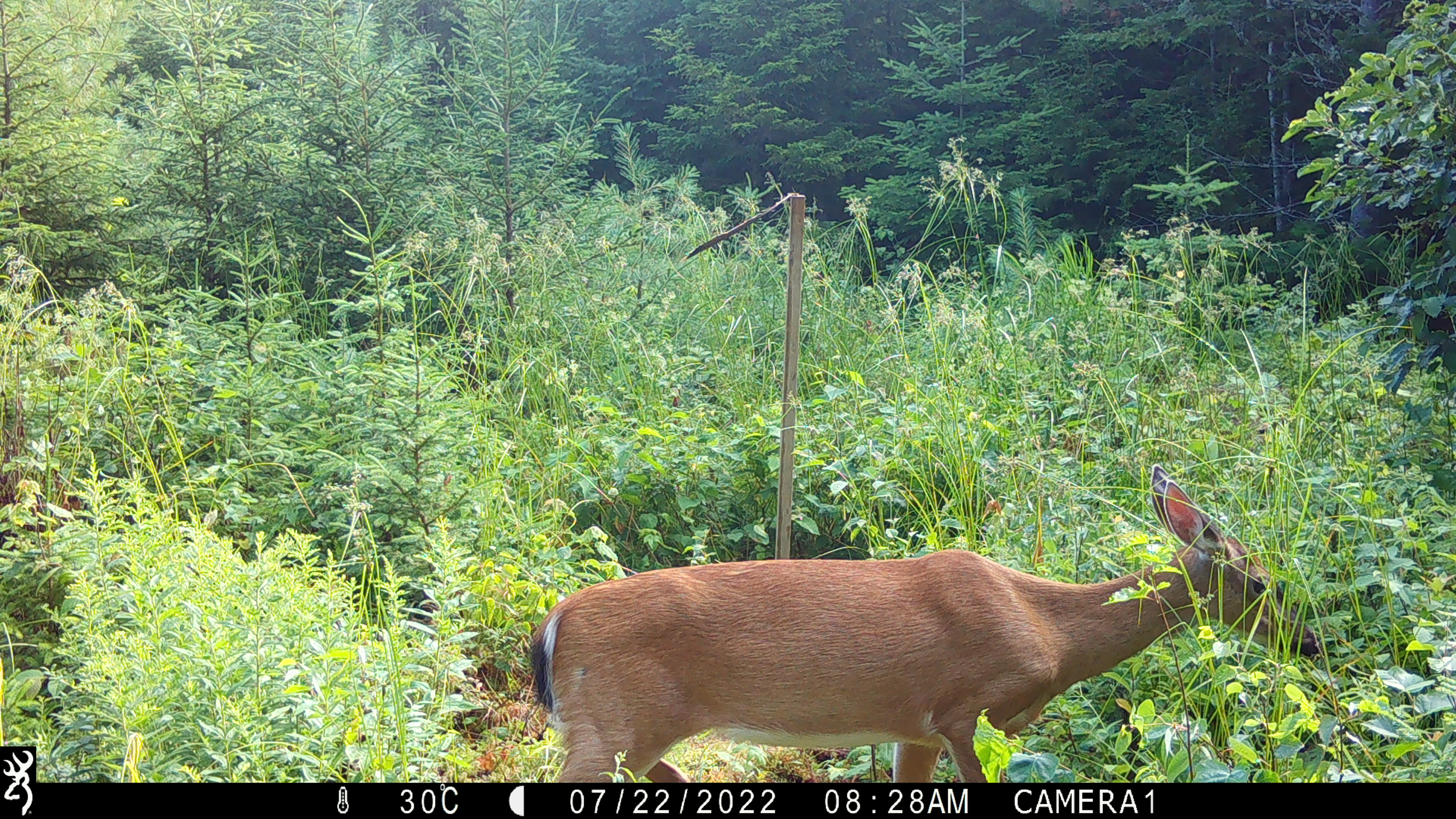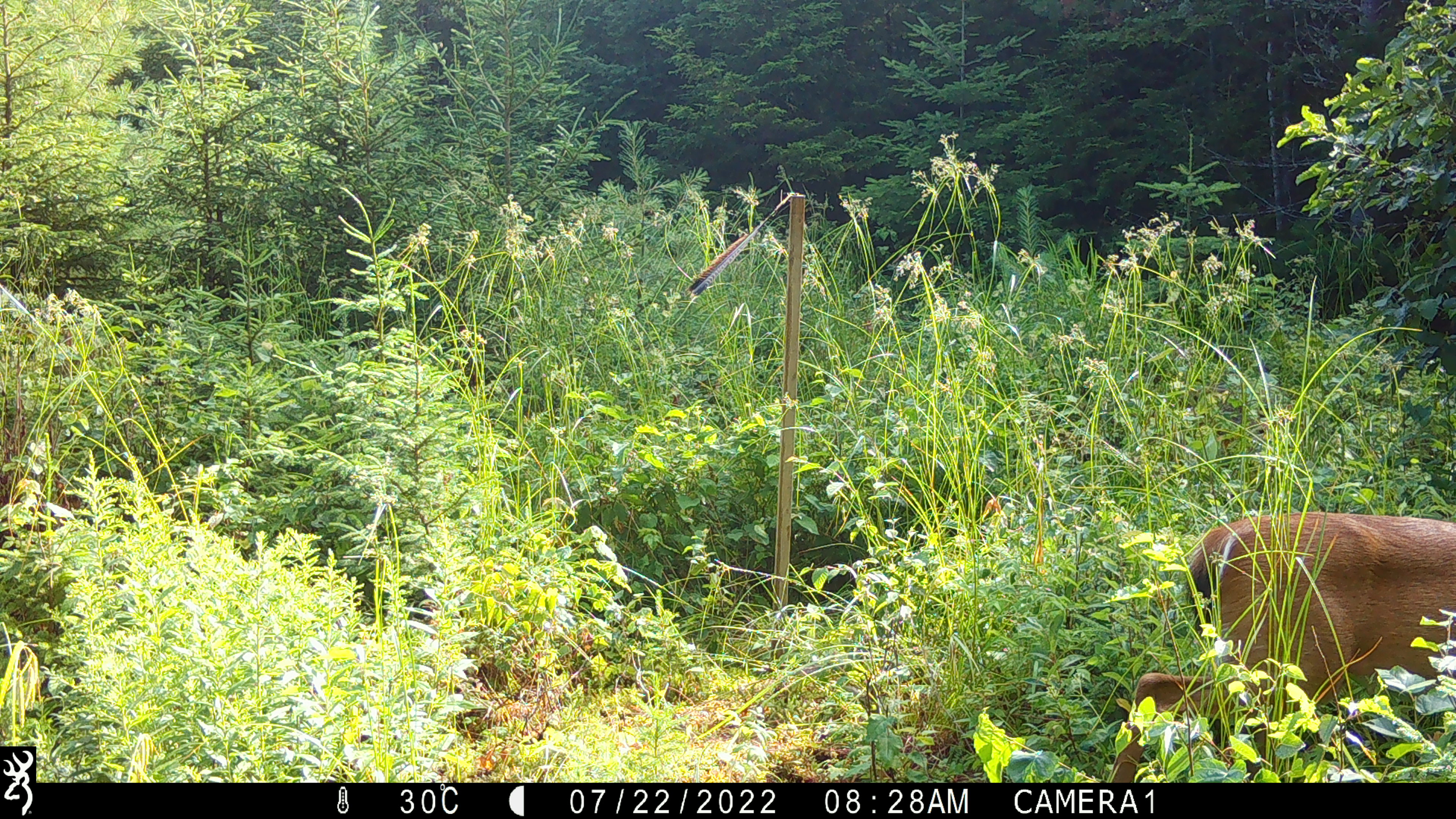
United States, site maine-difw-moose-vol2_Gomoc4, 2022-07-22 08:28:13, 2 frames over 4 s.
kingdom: Animalia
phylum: Chordata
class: Mammalia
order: Artiodactyla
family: Cervidae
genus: Odocoileus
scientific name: Odocoileus virginianus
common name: white-tailed deer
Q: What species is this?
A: White-tailed deer (Odocoileus virginianus).